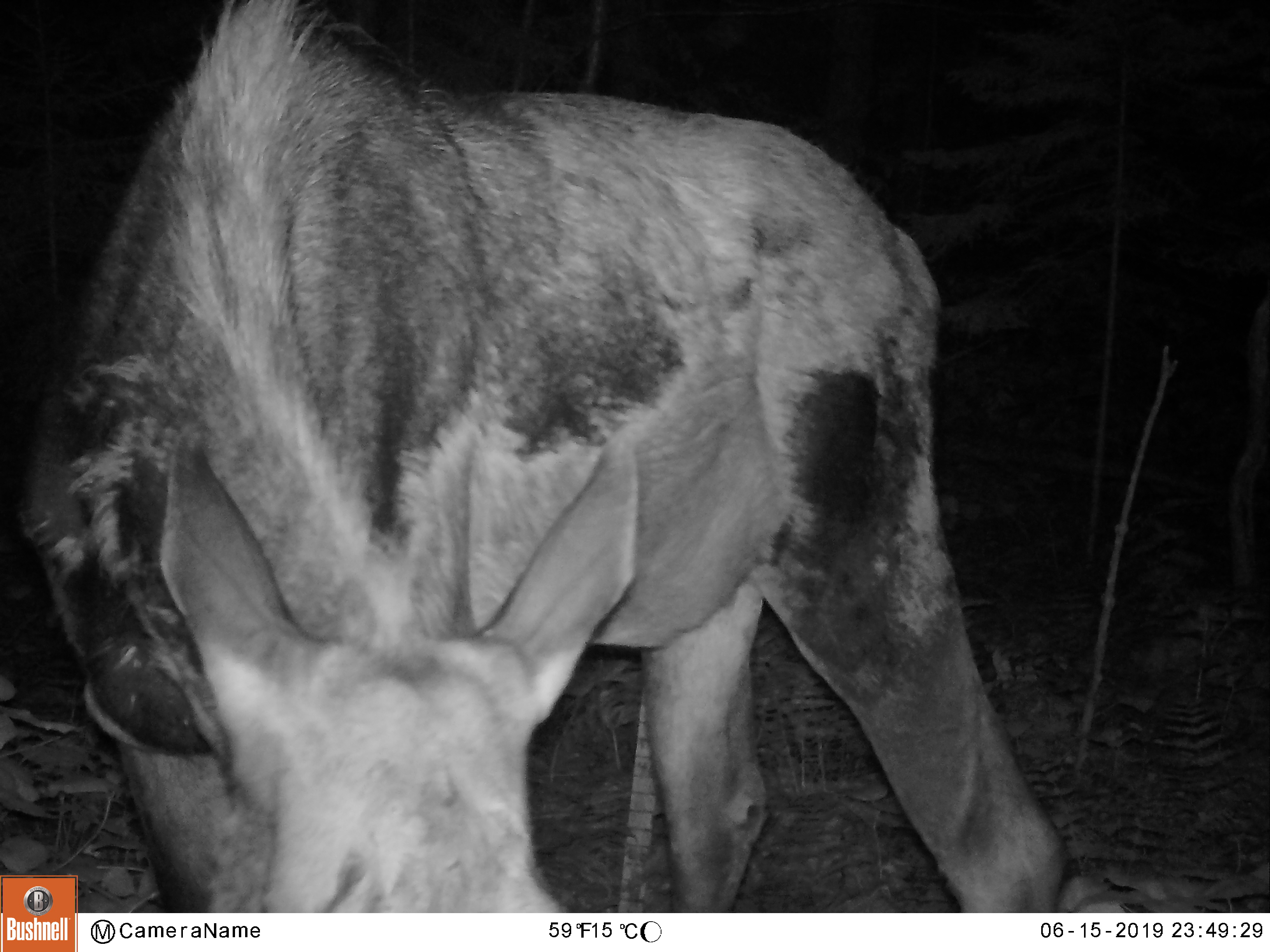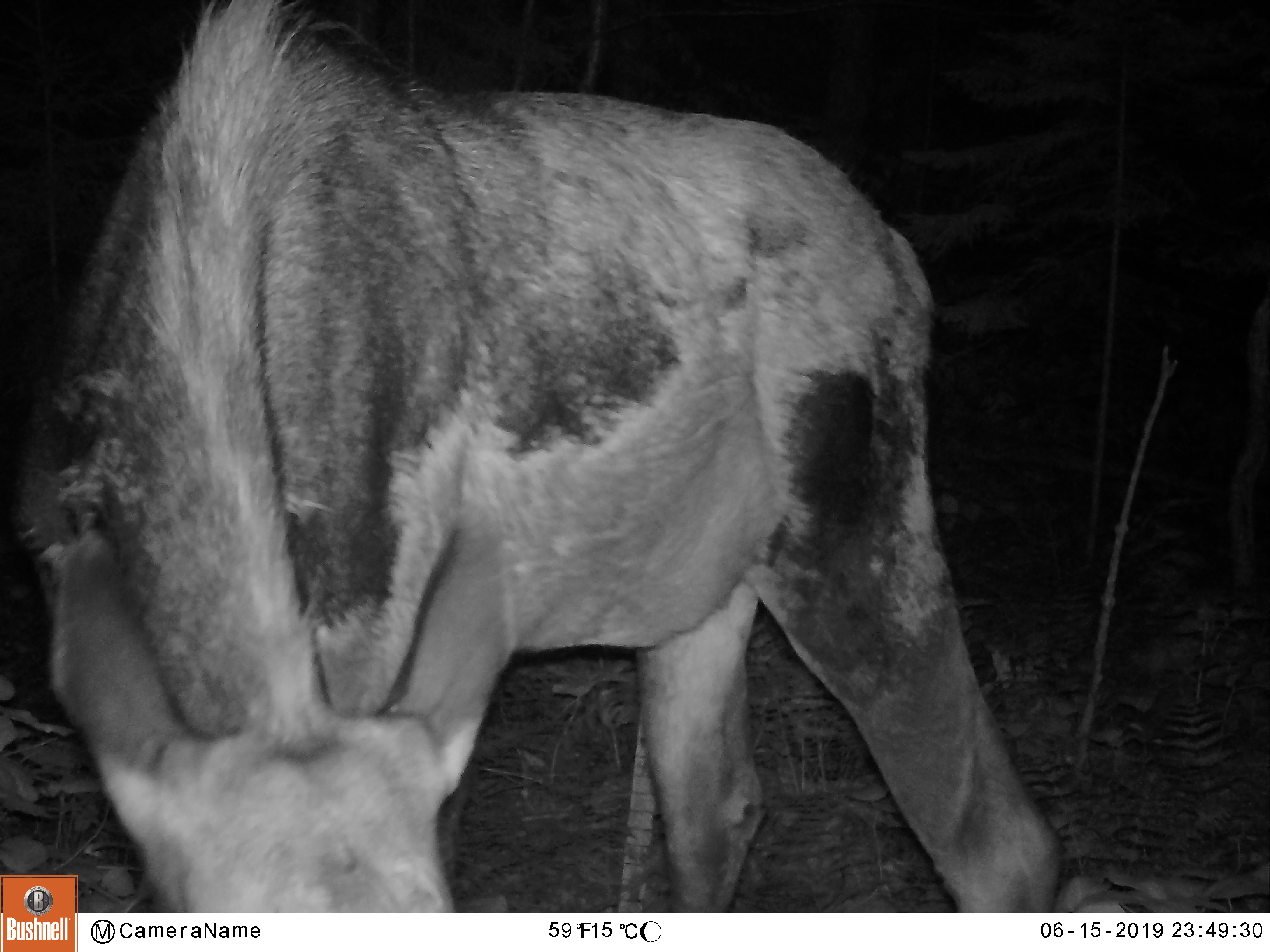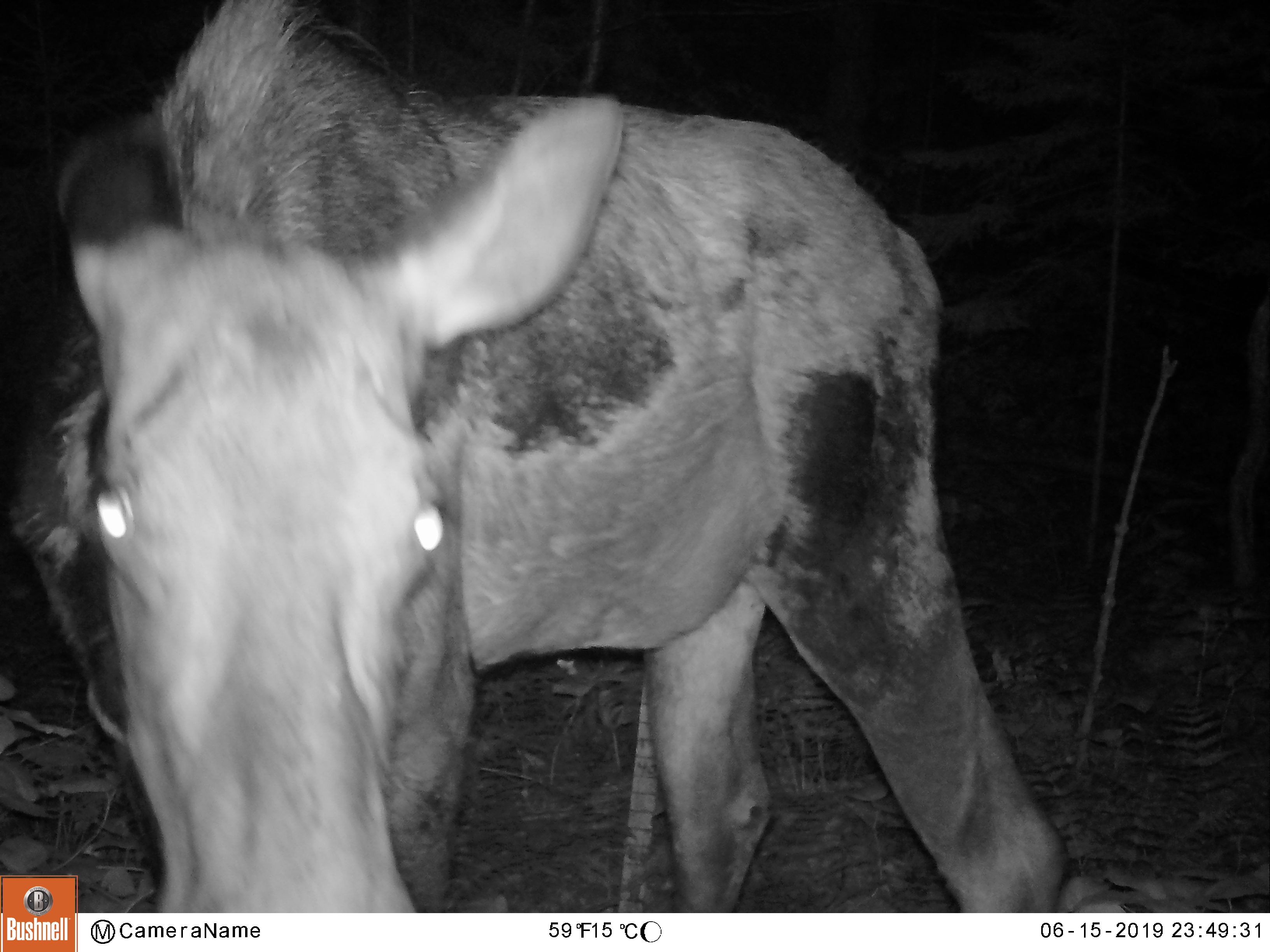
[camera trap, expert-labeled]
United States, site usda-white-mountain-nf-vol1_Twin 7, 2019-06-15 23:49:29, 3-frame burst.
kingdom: Animalia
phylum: Chordata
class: Mammalia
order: Artiodactyla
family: Cervidae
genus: Alces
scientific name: Alces alces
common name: moose